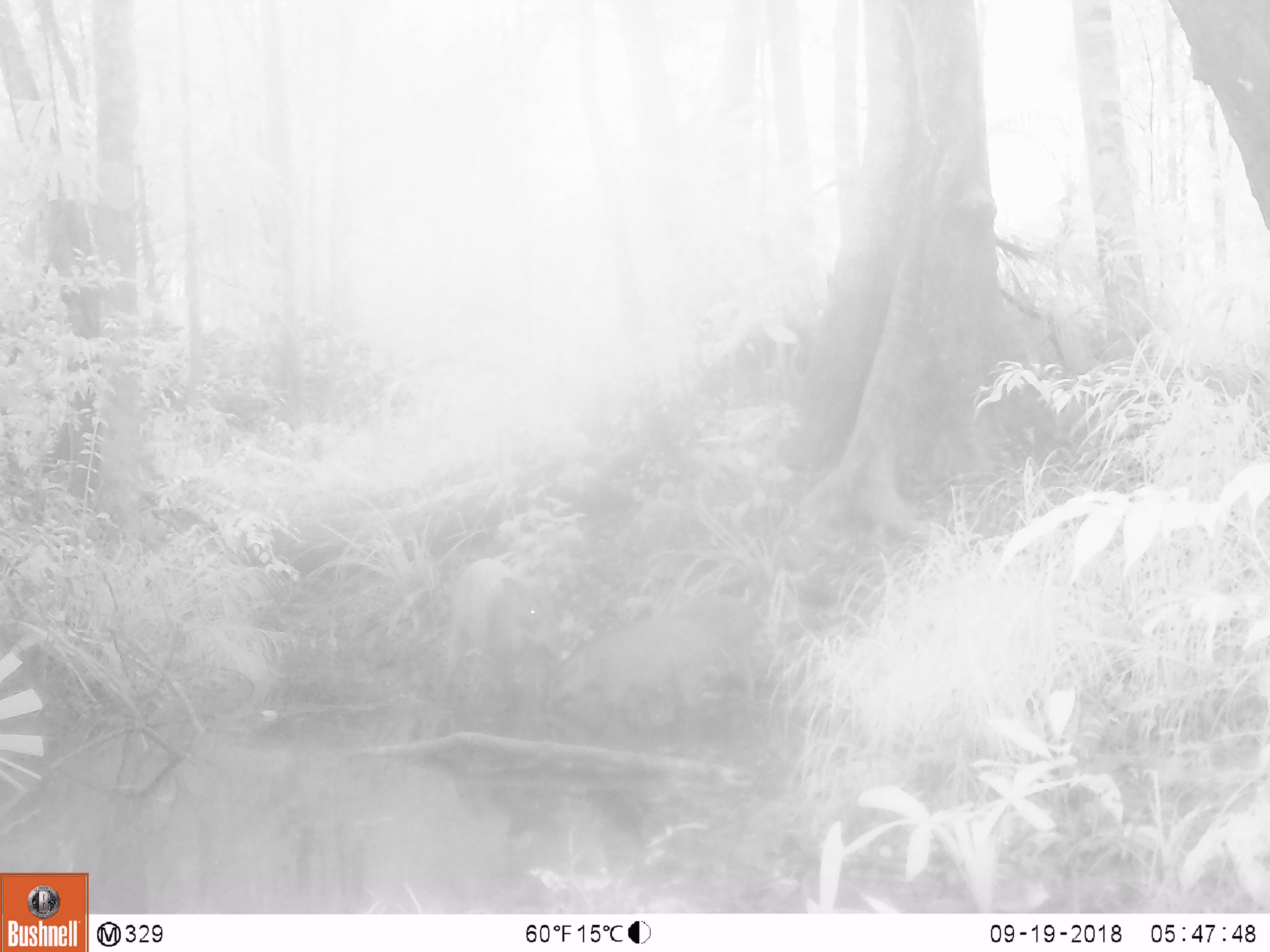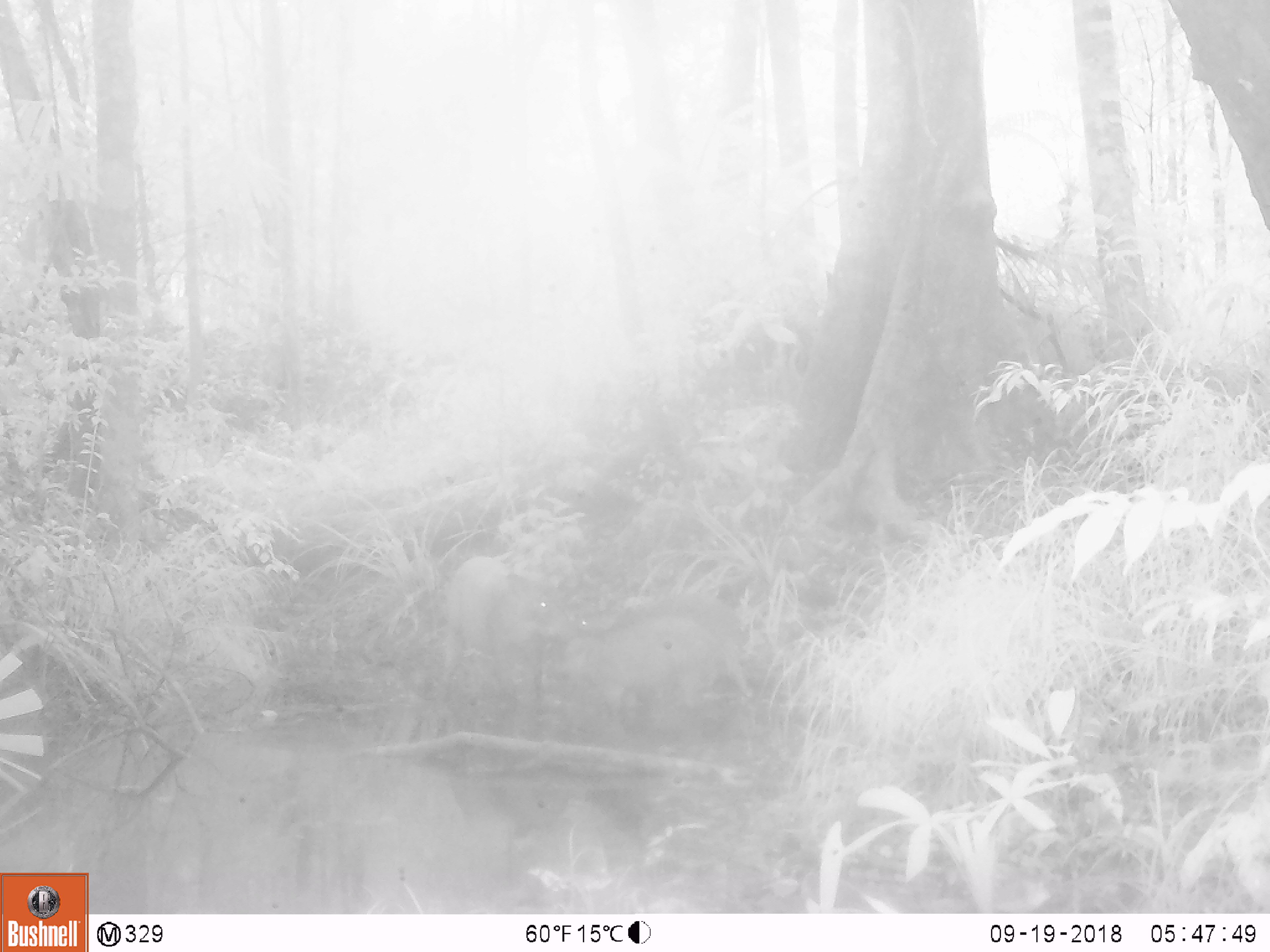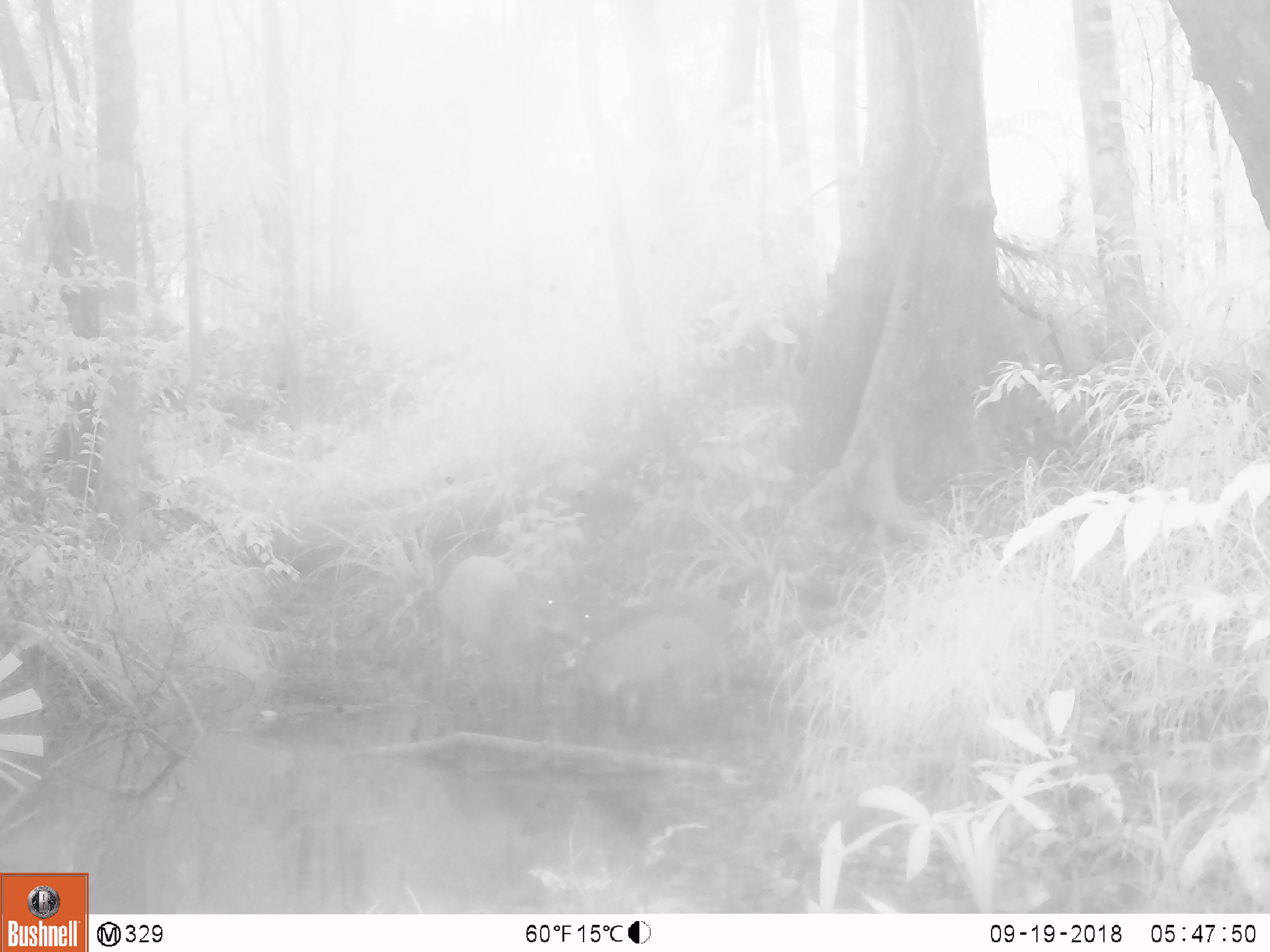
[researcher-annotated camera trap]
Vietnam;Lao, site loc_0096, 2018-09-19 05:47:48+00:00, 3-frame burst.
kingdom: Animalia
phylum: Chordata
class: Mammalia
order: Artiodactyla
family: Suidae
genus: Sus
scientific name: Sus scrofa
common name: eurasian wild pig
Eurasian wild pig (Sus scrofa). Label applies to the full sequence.